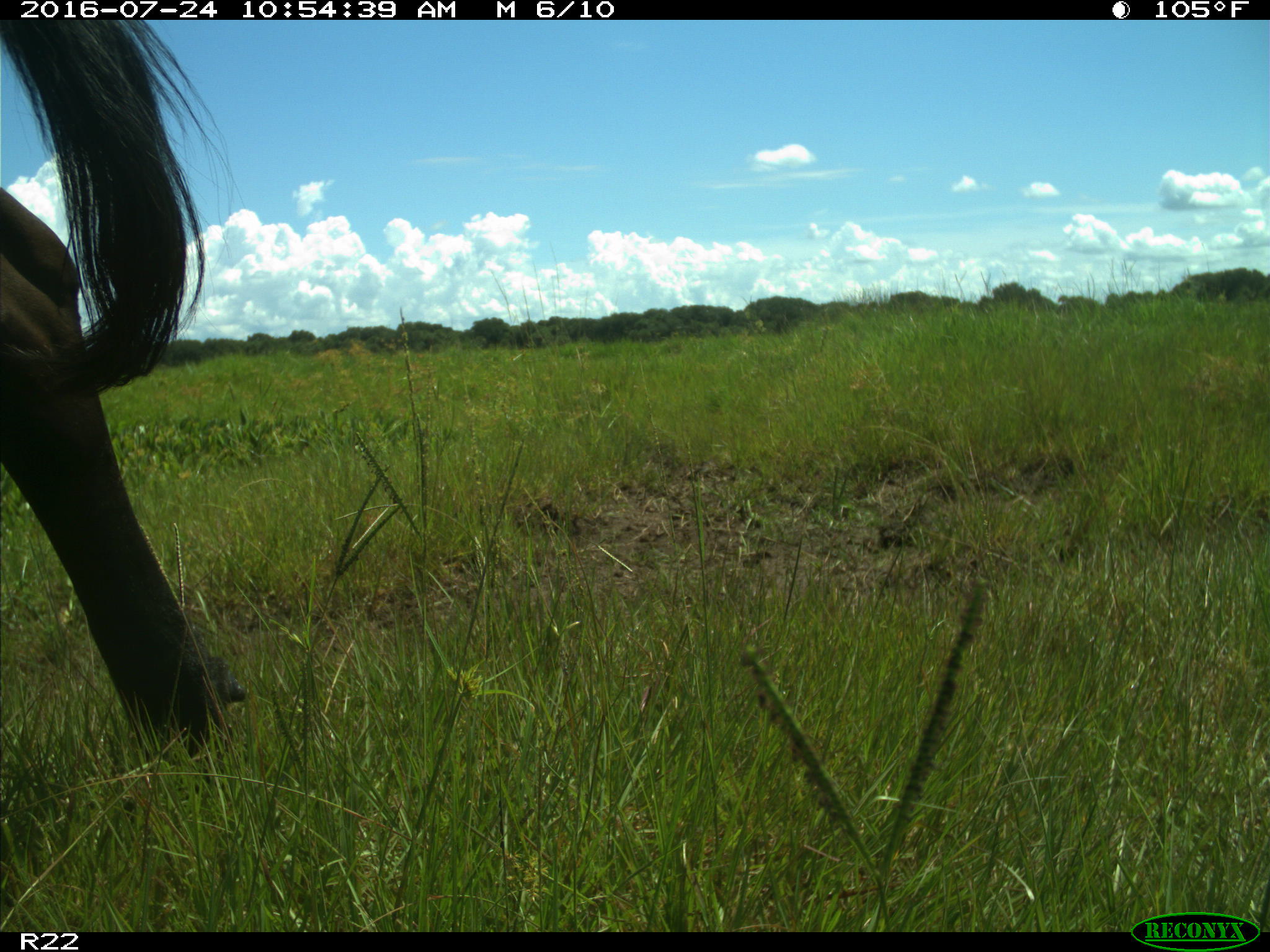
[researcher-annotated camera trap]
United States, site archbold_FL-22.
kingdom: Animalia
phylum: Chordata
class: Mammalia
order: Artiodactyla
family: Bovidae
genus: Bos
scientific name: Bos taurus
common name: domestic cow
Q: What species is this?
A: Bos taurus (domestic cow).